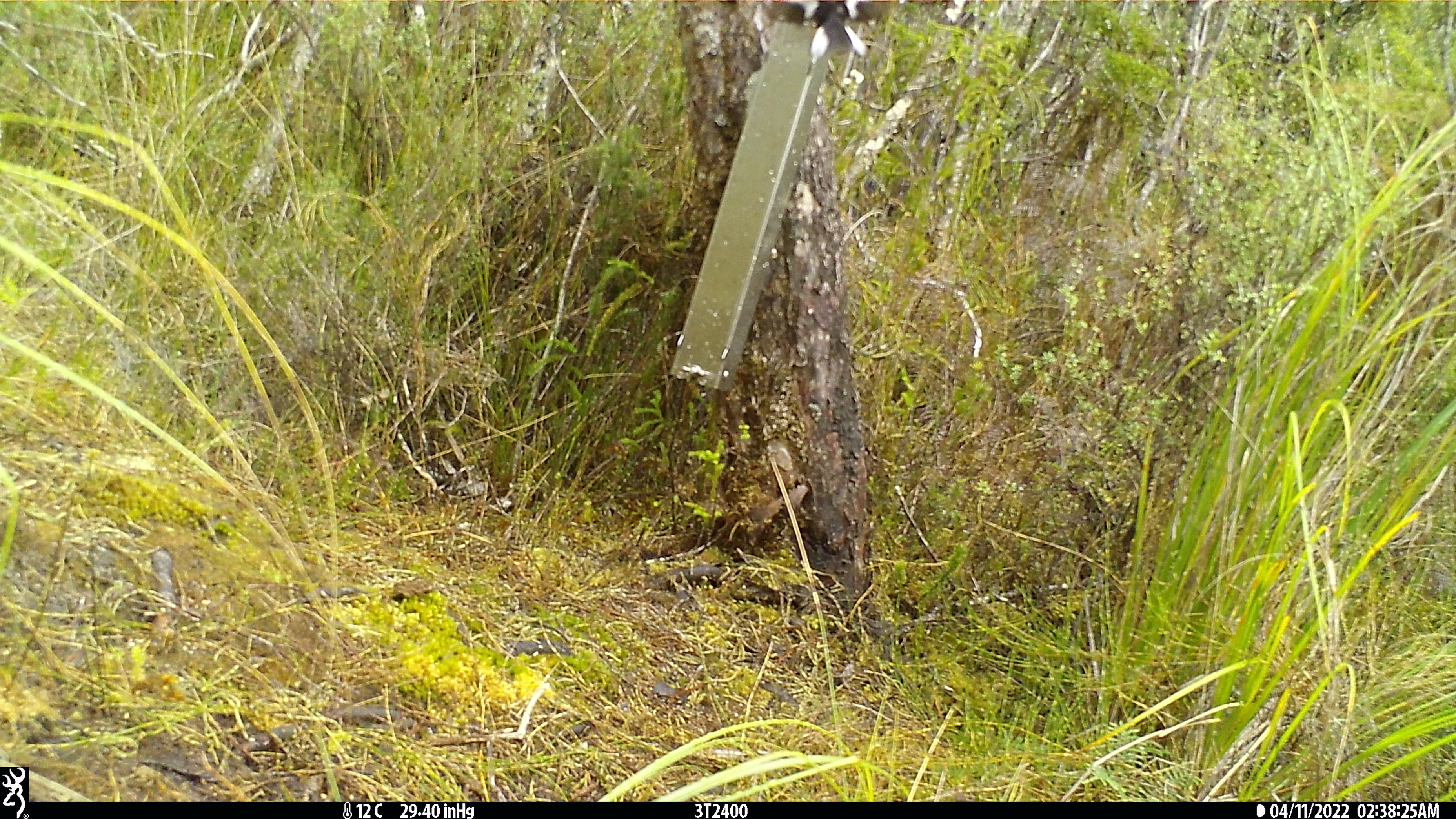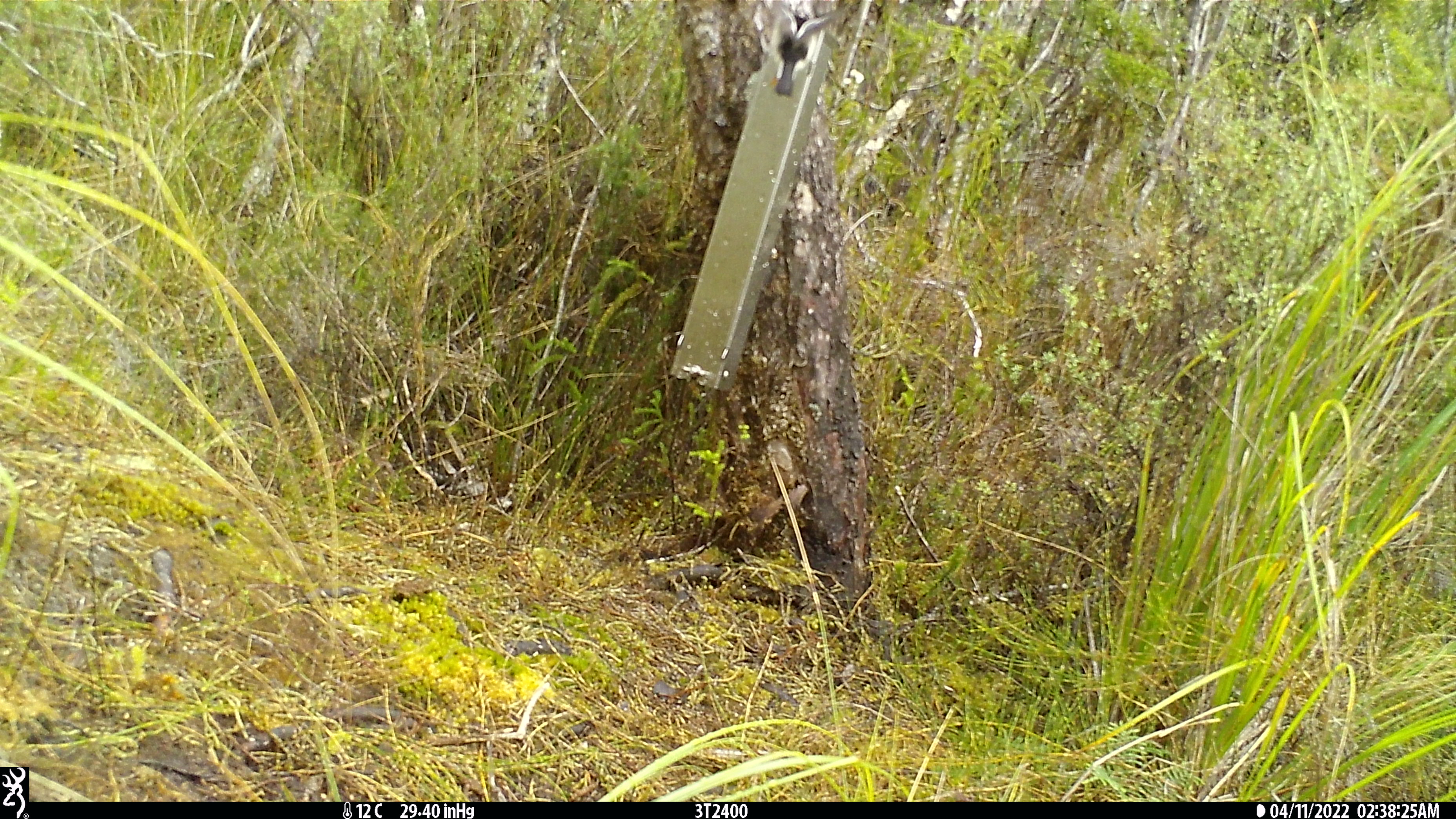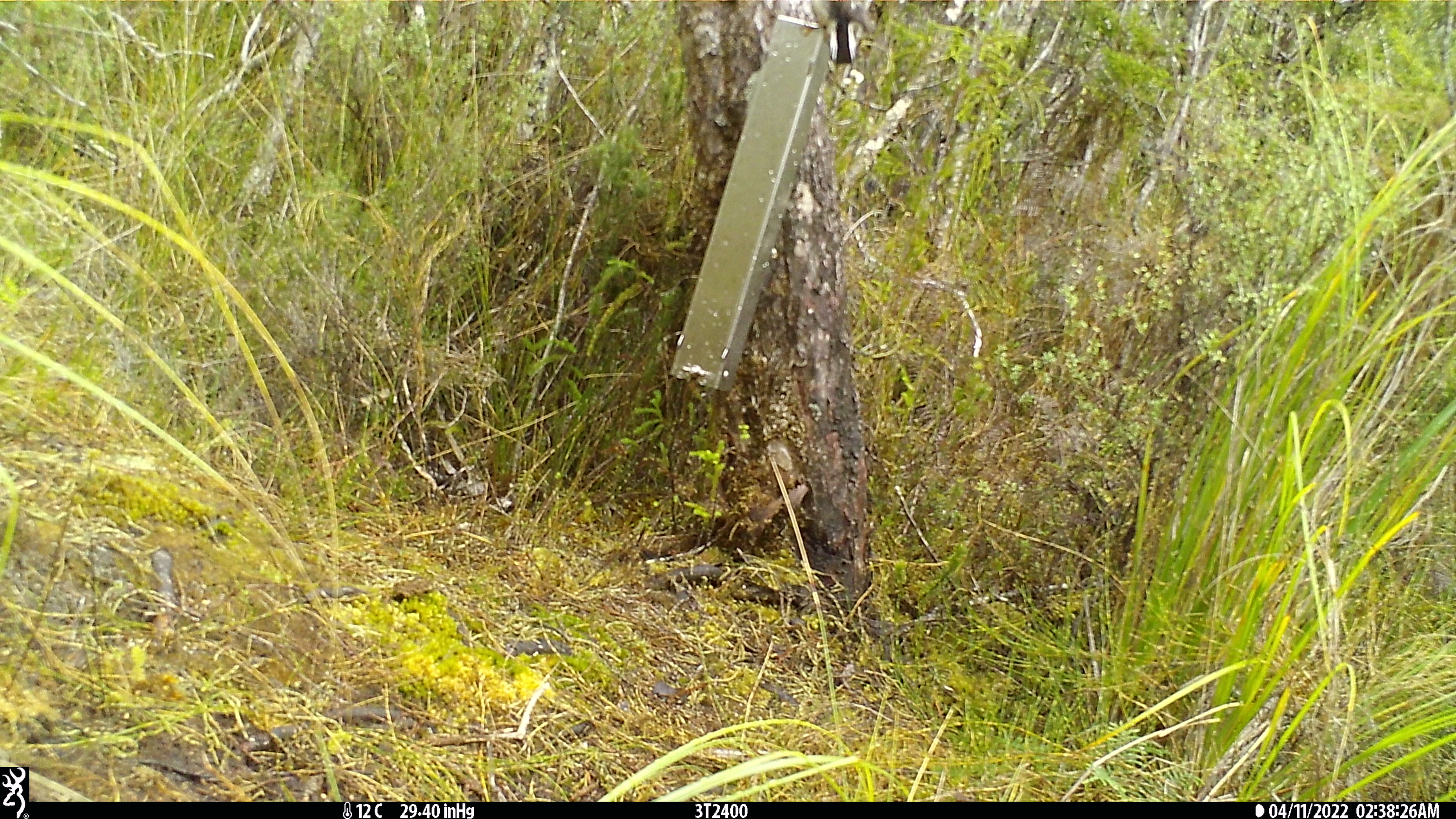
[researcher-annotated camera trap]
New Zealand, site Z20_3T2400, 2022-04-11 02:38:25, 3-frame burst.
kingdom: Animalia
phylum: Chordata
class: Aves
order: Passeriformes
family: Petroicidae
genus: Petroica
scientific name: Petroica macrocephala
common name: tomtit